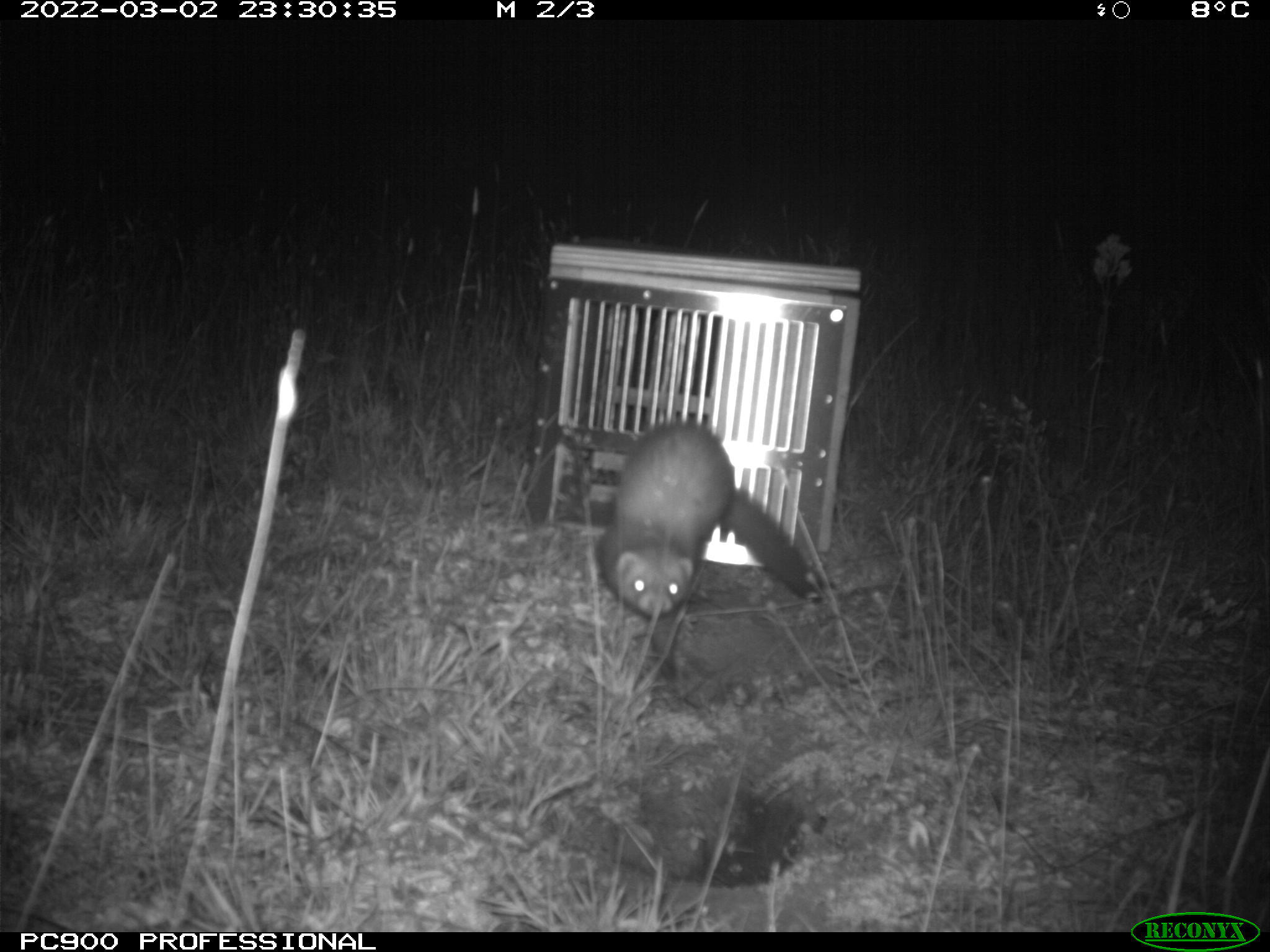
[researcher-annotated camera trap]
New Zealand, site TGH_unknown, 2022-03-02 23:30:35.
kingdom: Animalia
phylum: Chordata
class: Mammalia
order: Carnivora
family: Mustelidae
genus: Mustela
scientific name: Mustela furo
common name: ferret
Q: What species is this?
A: Ferret (Mustela furo).